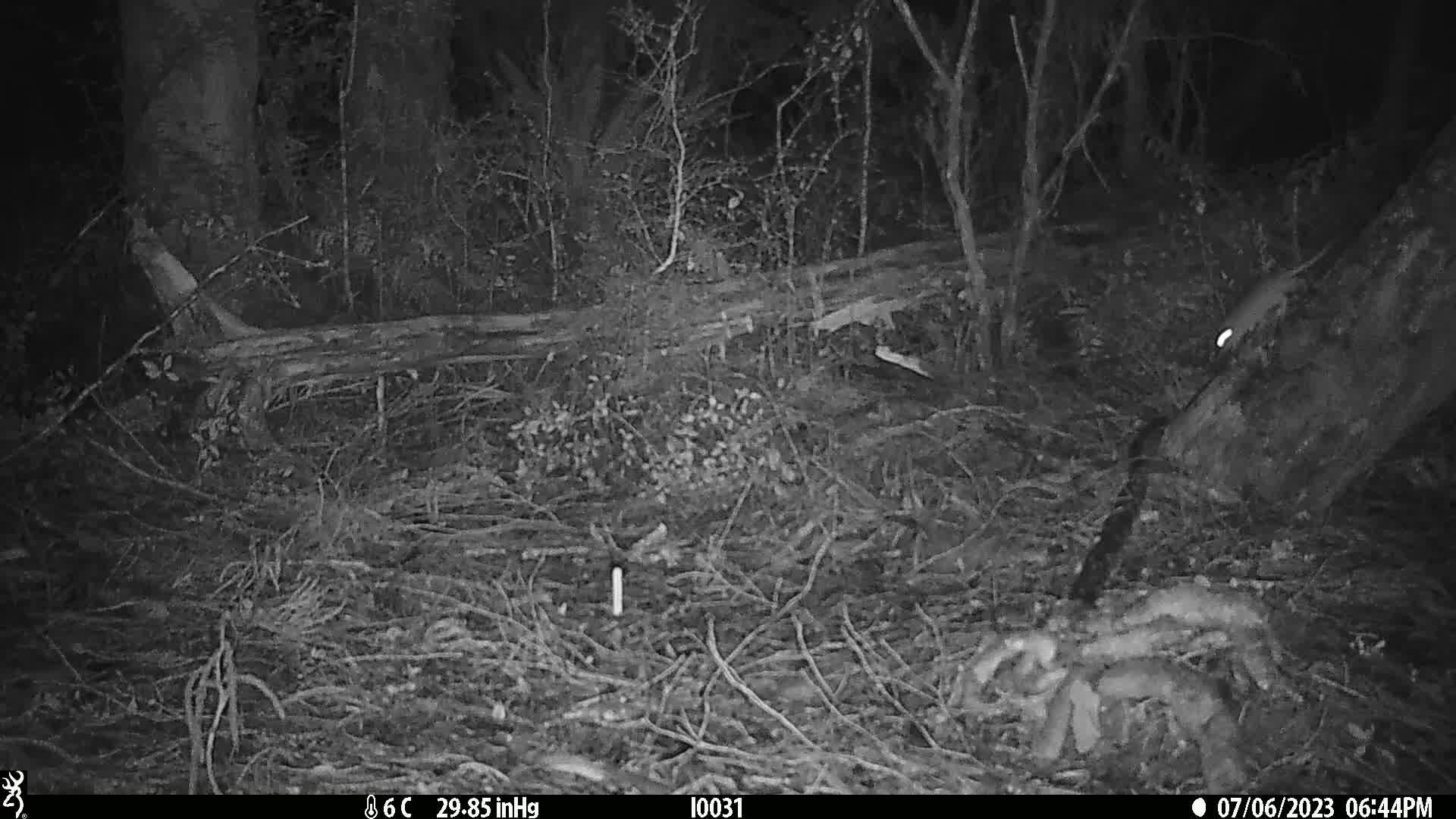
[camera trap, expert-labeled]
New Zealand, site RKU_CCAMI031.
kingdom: Animalia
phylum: Chordata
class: Mammalia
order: Rodentia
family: Muridae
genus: Rattus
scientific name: Rattus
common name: rat